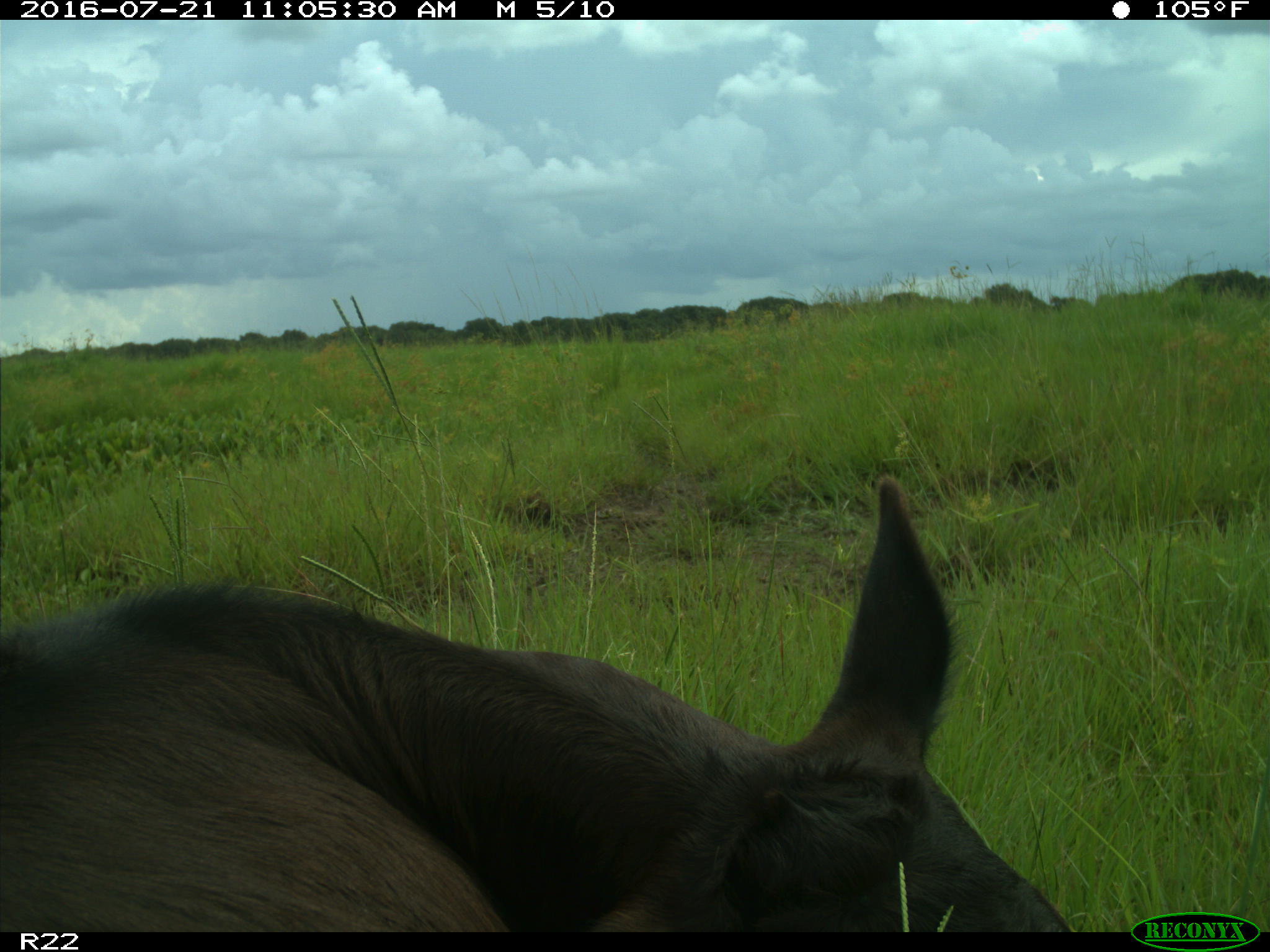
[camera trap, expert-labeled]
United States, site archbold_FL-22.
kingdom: Animalia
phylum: Chordata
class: Mammalia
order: Artiodactyla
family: Bovidae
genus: Bos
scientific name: Bos taurus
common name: domestic cow